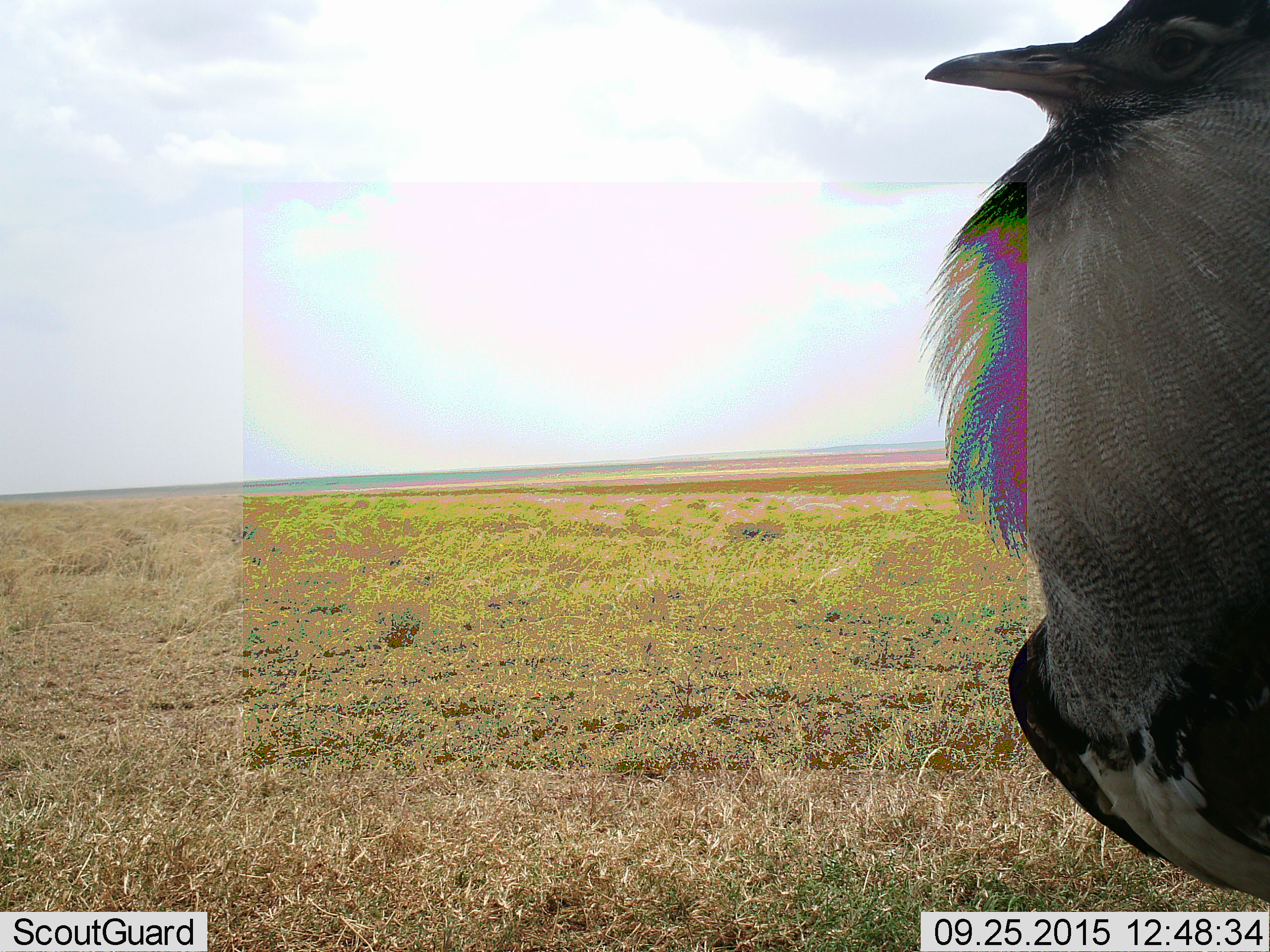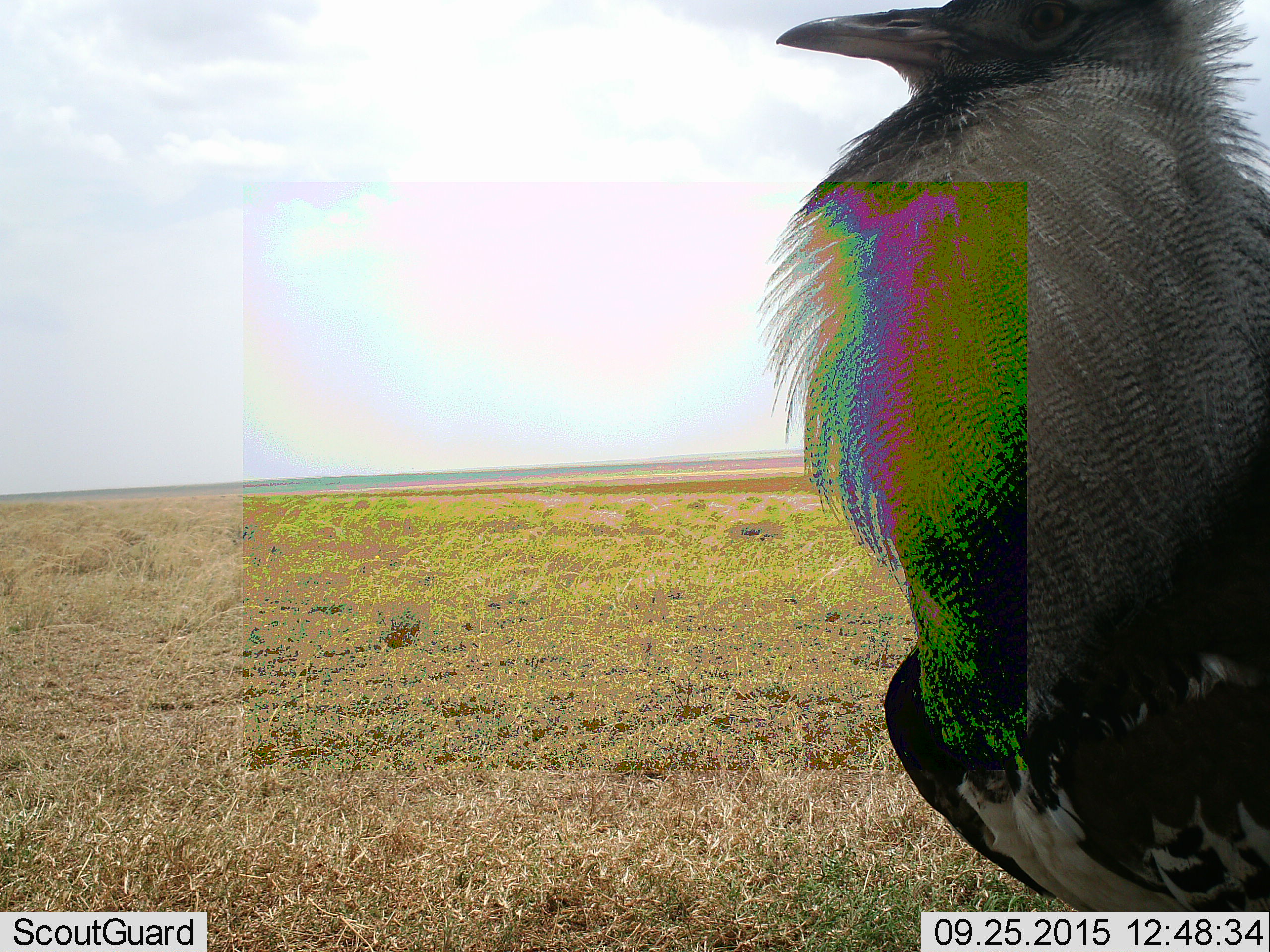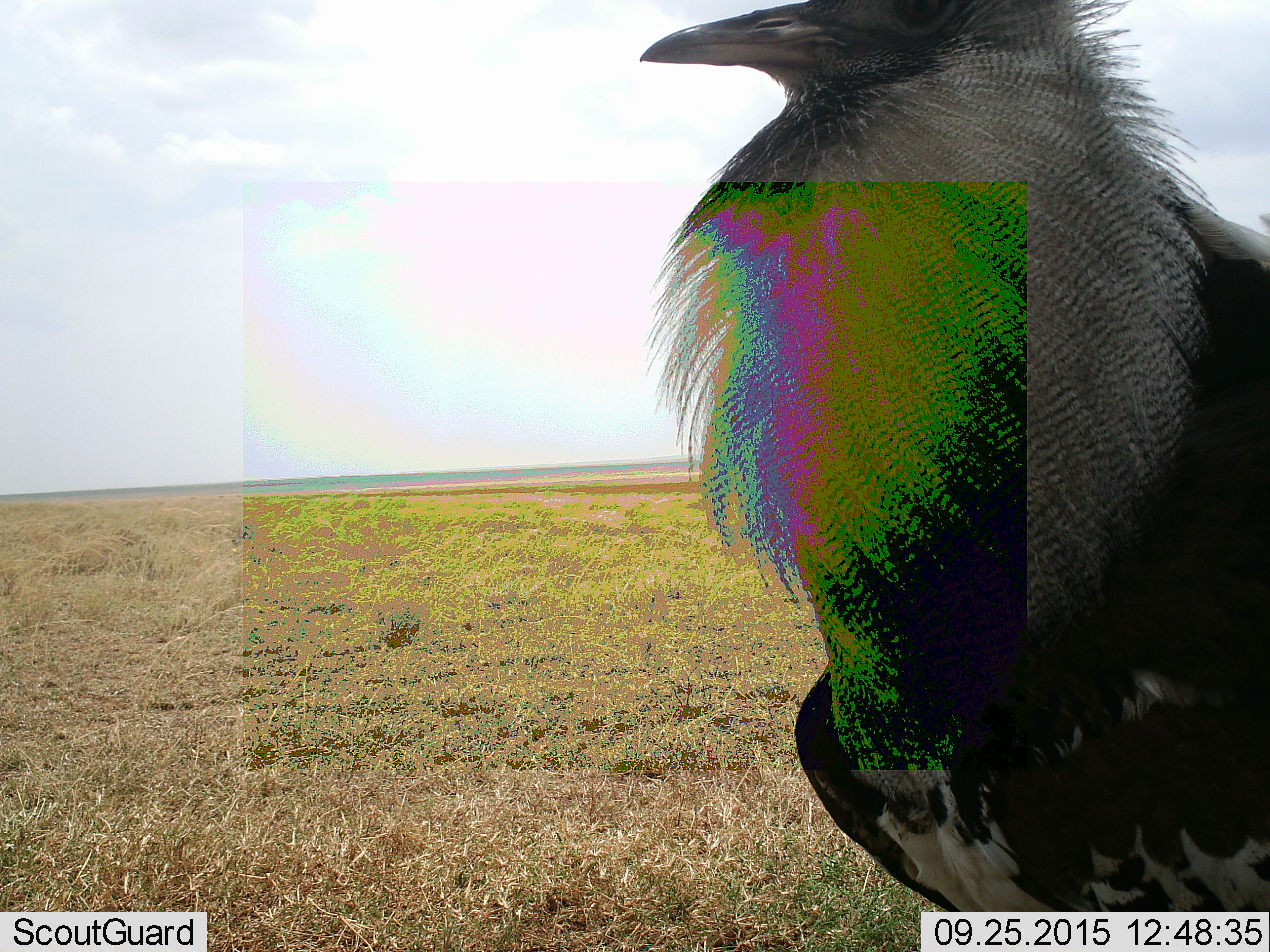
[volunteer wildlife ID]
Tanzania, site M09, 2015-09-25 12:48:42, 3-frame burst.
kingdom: Animalia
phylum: Chordata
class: Aves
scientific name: Aves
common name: bird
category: otherbird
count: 1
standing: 50%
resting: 17%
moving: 33%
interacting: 0%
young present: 0%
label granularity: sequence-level